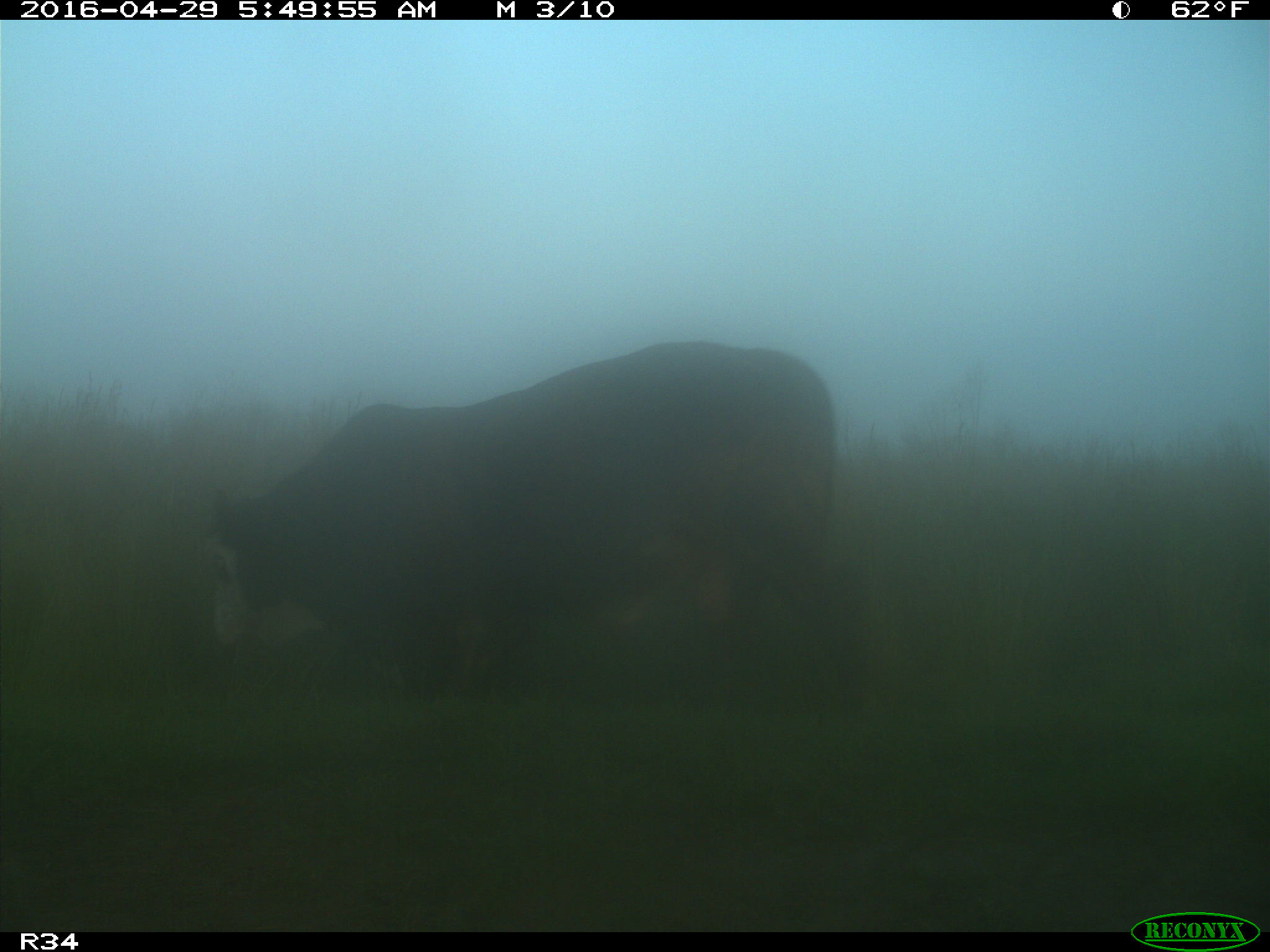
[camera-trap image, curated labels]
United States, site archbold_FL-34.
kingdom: Animalia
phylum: Chordata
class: Mammalia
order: Artiodactyla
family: Bovidae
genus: Bos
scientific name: Bos taurus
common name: domestic cow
Bos taurus (domestic cow).